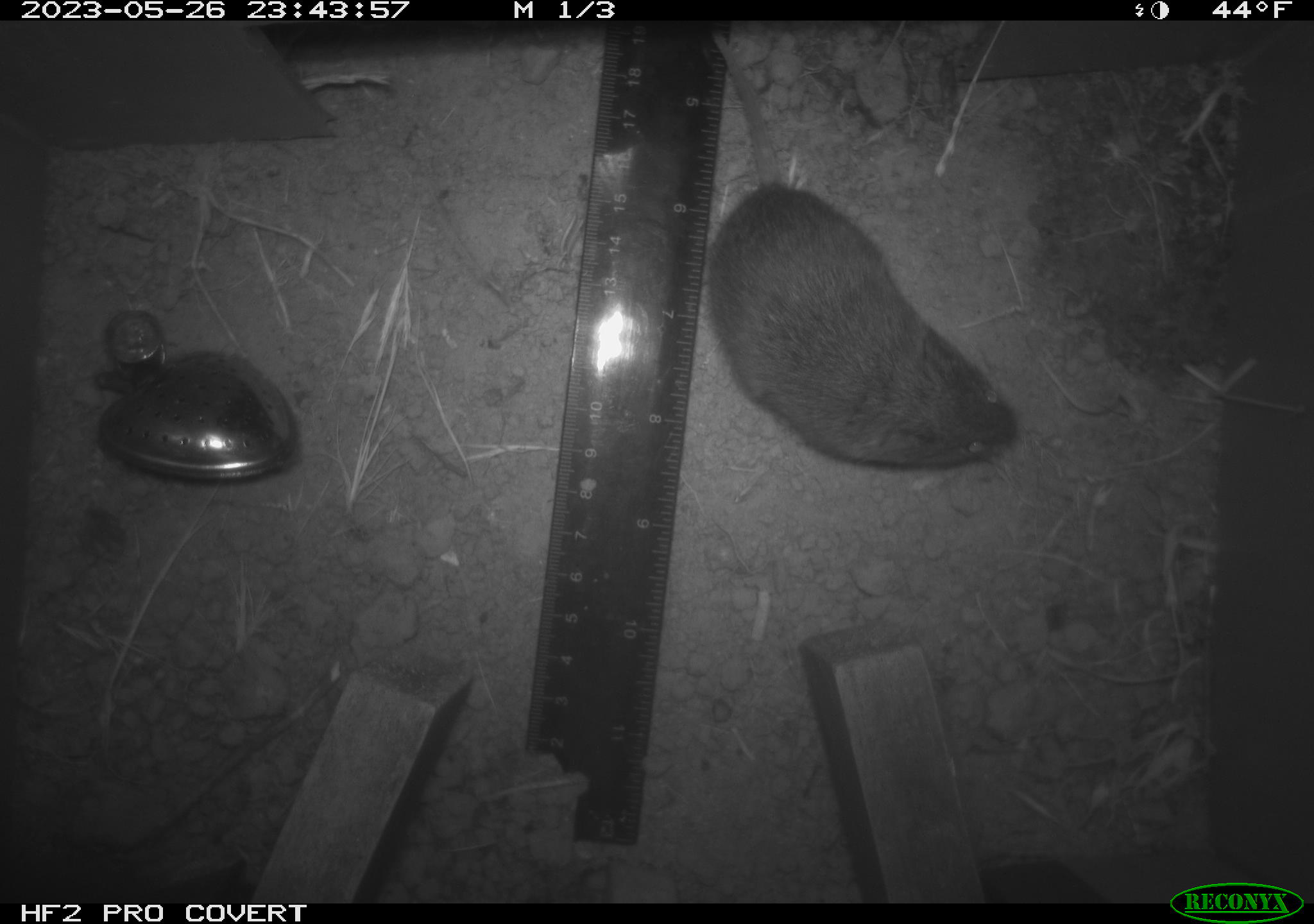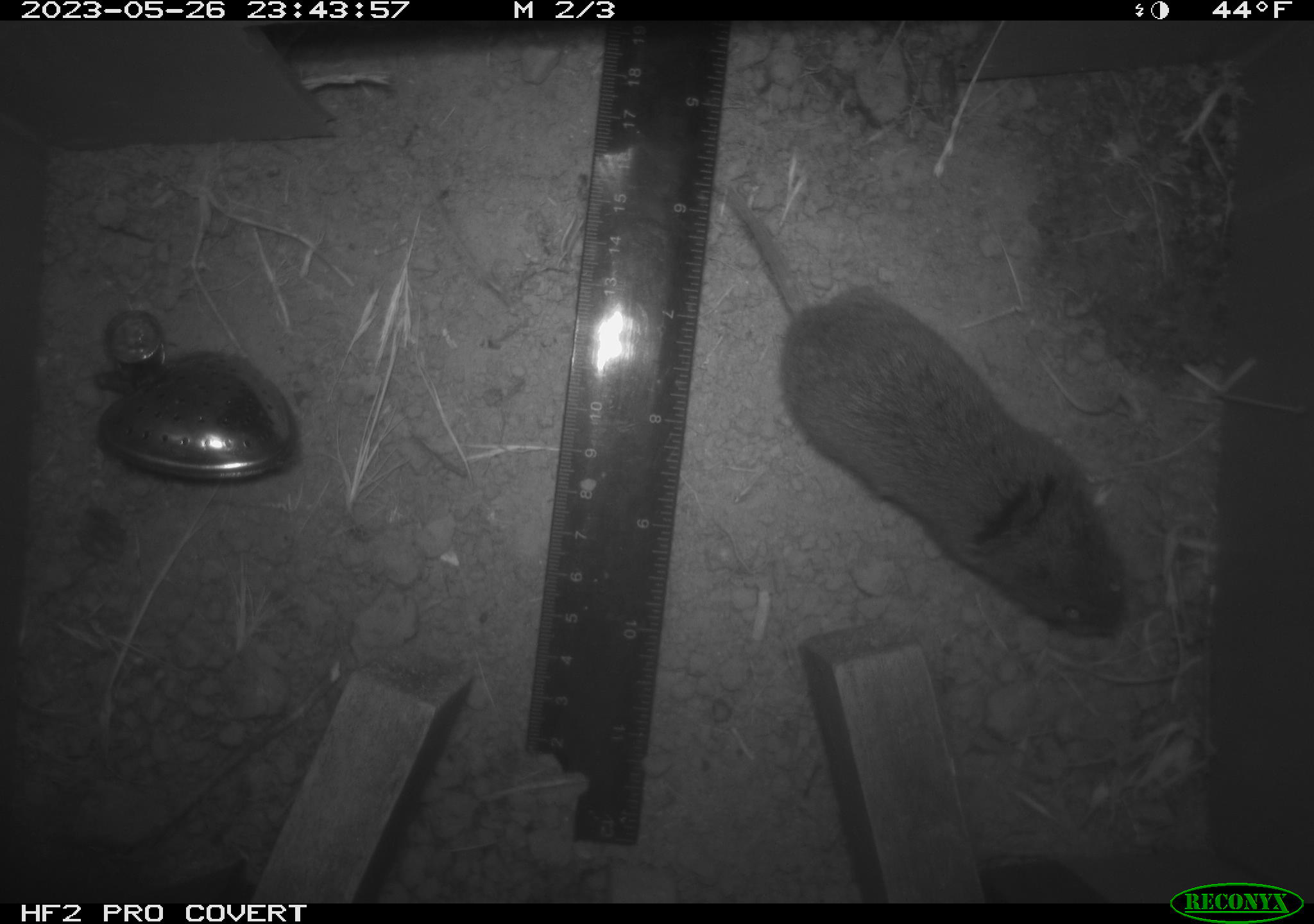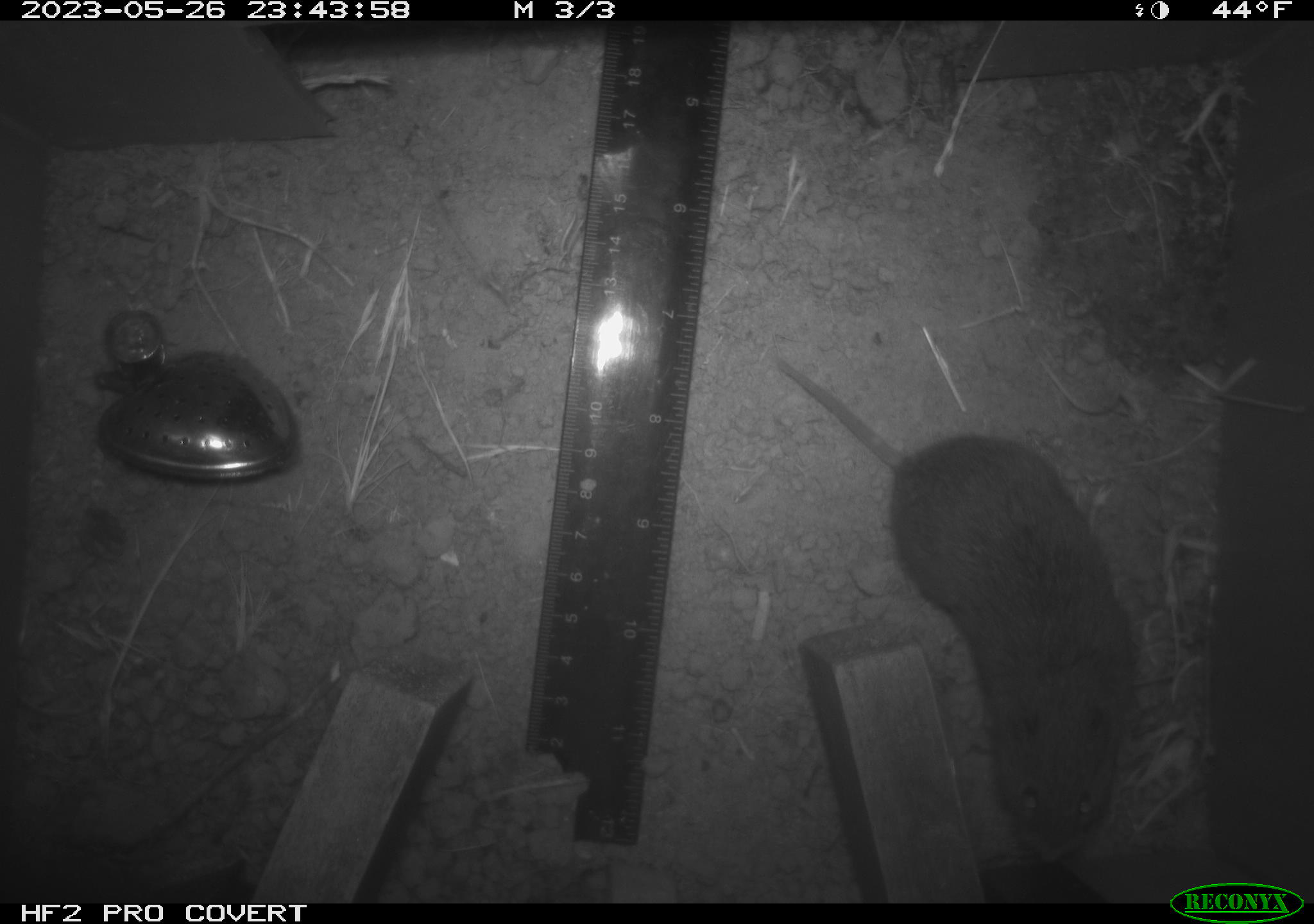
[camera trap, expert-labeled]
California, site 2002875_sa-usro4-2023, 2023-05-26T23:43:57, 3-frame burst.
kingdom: Animalia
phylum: Chordata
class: Mammalia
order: Rodentia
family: Cricetidae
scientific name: Arvicolinae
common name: voles, lemmings, and muskrats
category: arvicolinae subfamily